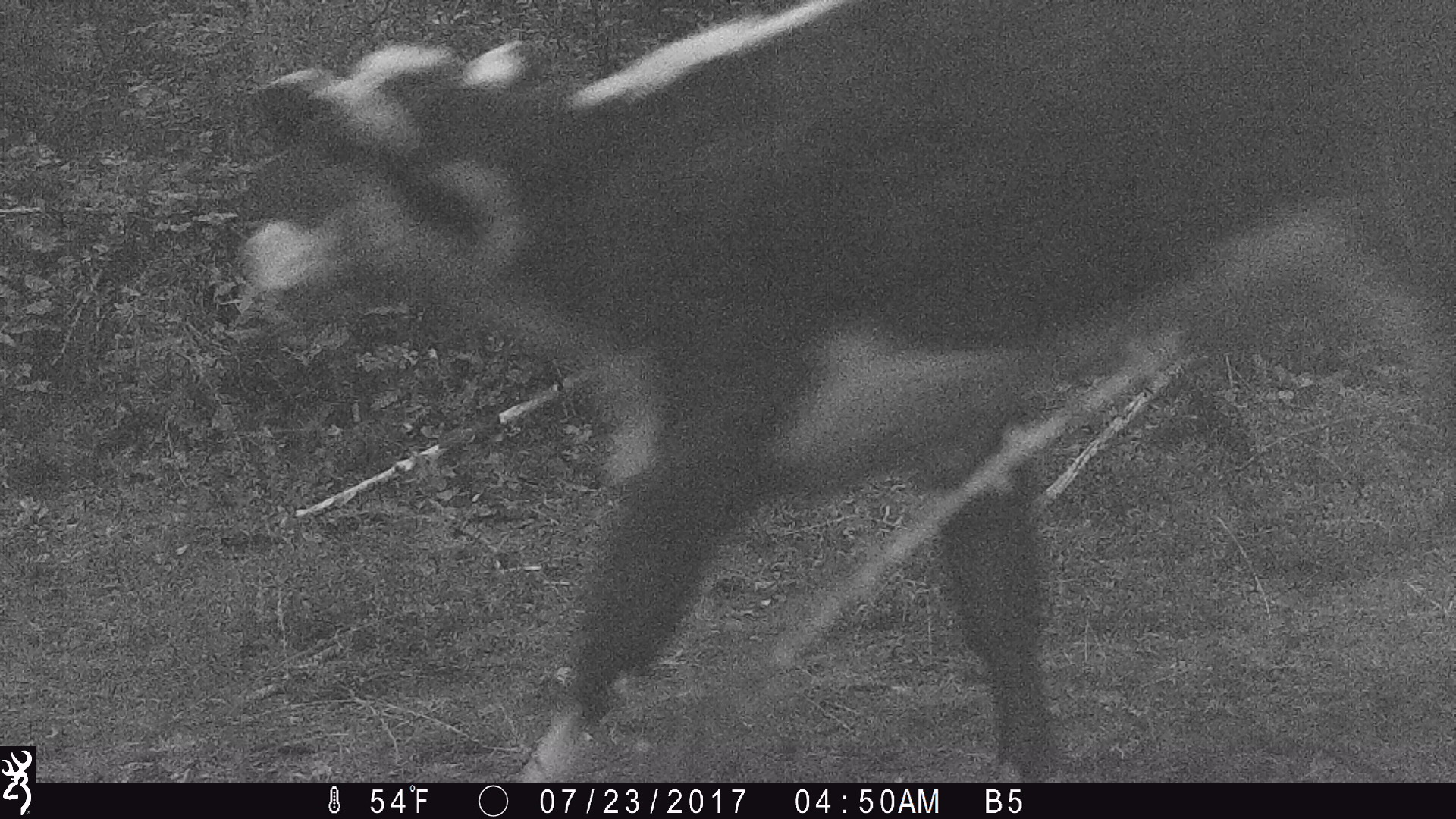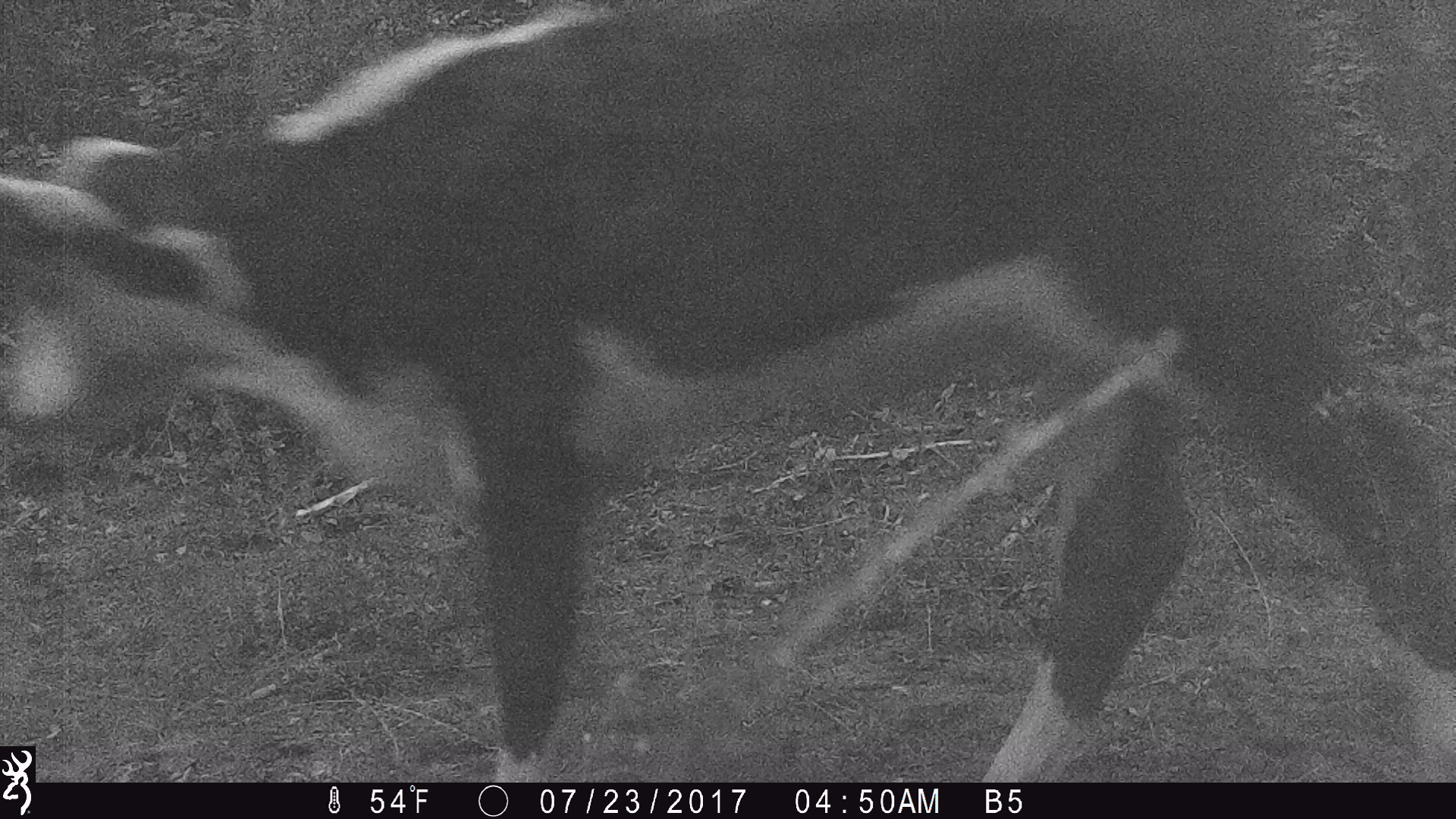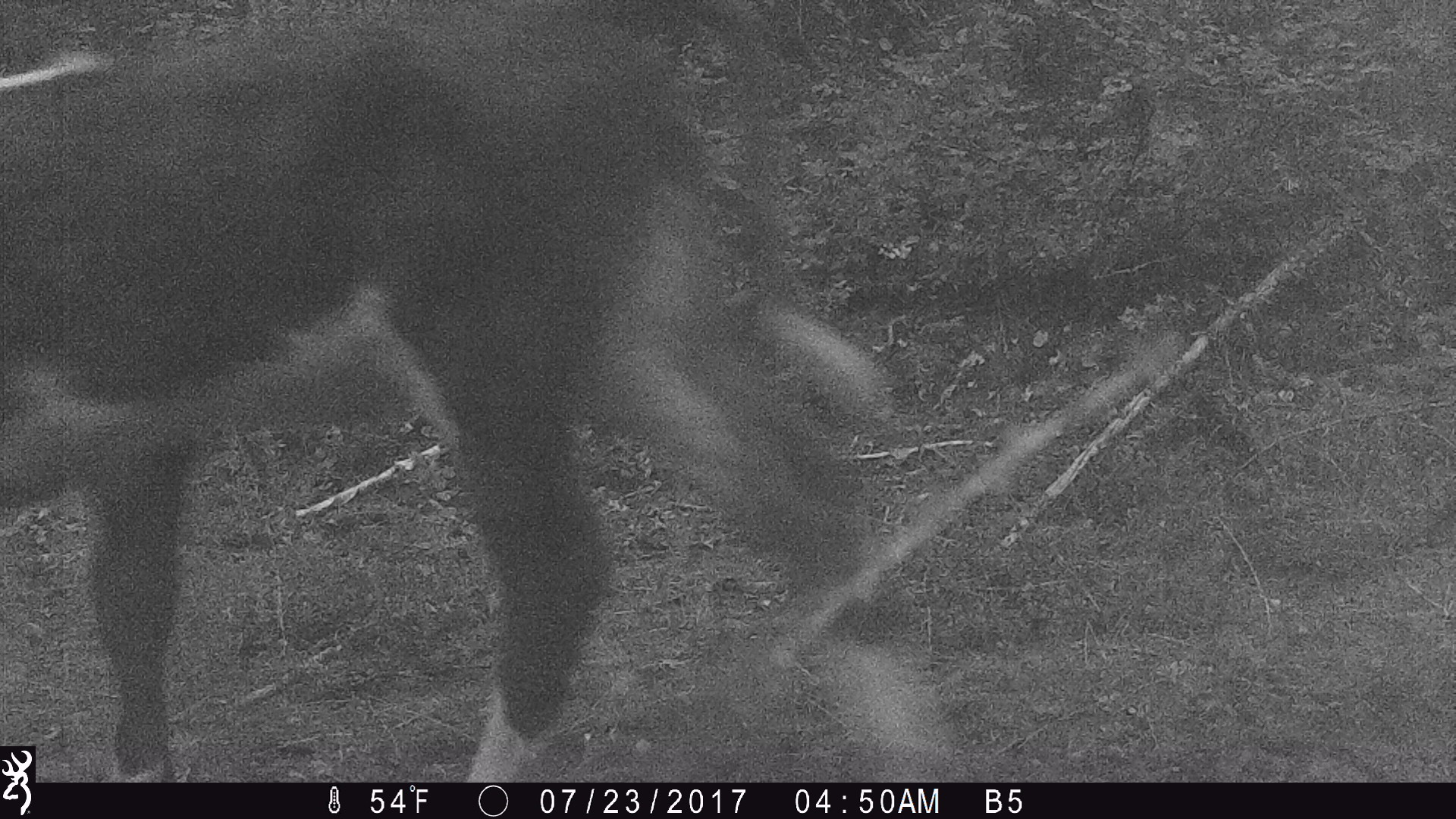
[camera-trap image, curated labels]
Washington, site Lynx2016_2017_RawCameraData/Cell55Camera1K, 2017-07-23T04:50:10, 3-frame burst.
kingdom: Animalia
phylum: Chordata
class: Mammalia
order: Artiodactyla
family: Bovidae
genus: Bos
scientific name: Bos taurus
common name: domestic cattle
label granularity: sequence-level